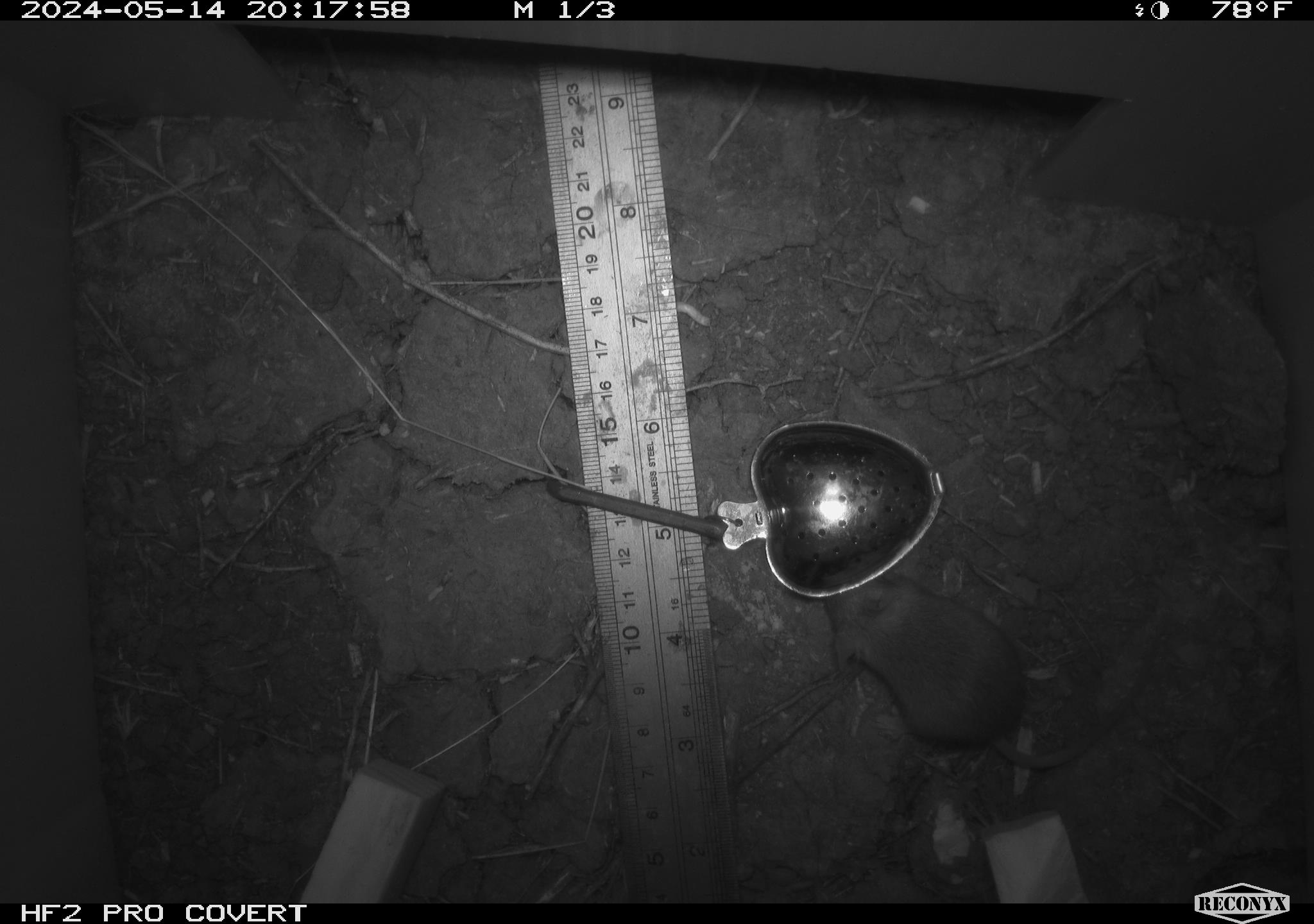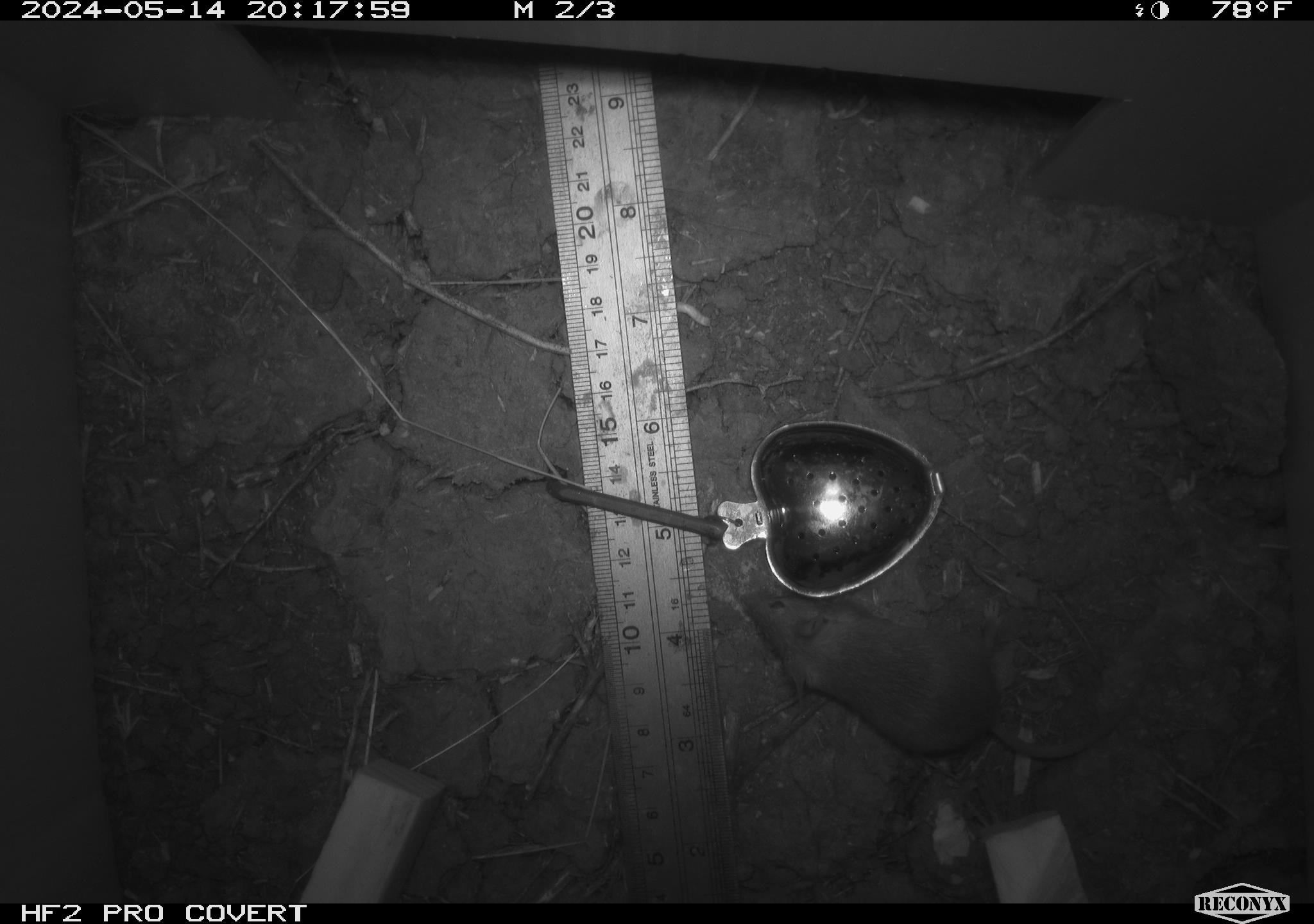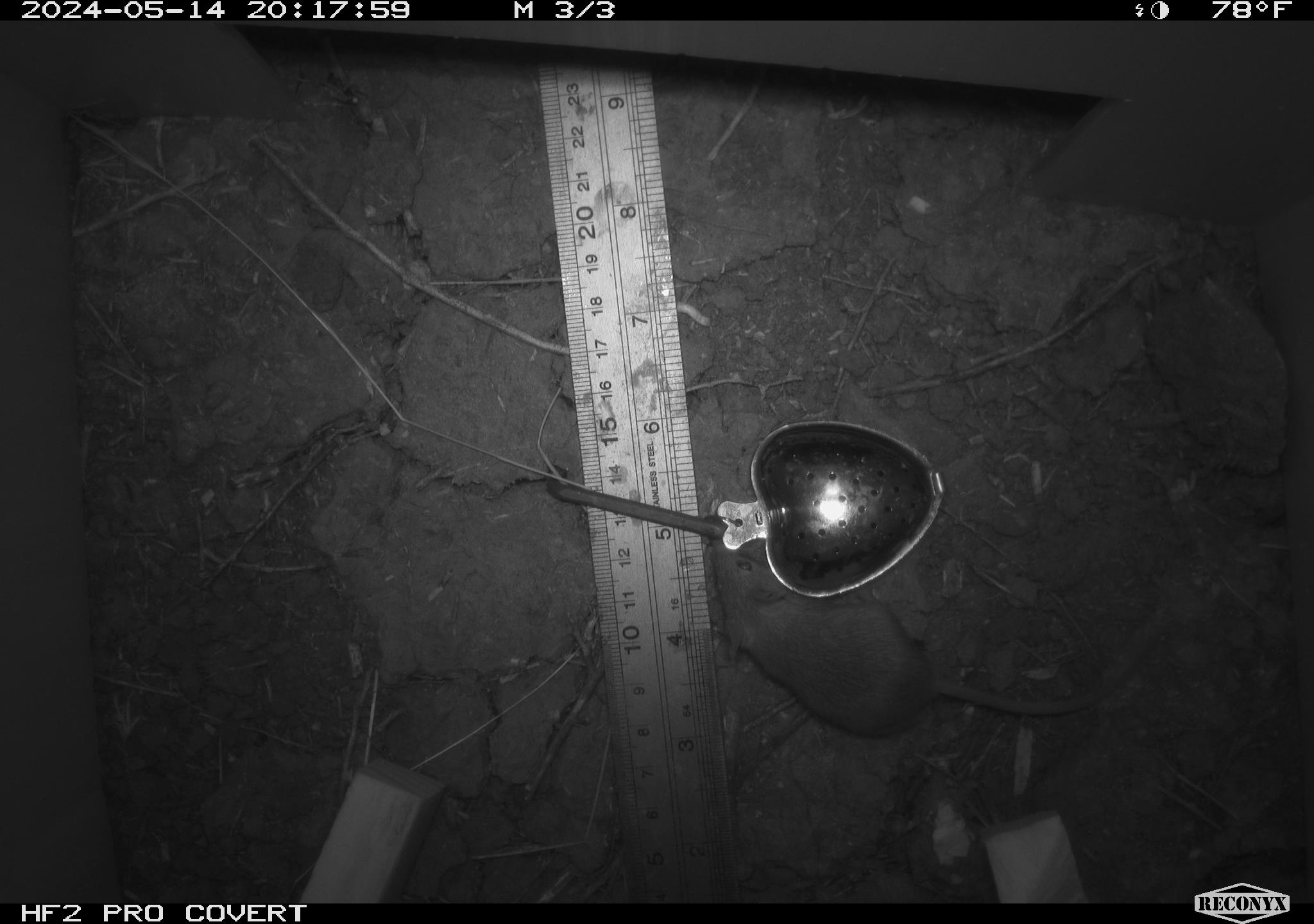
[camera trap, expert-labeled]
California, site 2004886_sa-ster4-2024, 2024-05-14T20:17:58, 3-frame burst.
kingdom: Animalia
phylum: Chordata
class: Mammalia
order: Rodentia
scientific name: Rodentia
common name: mouse species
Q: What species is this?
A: Mouse species (Rodentia).